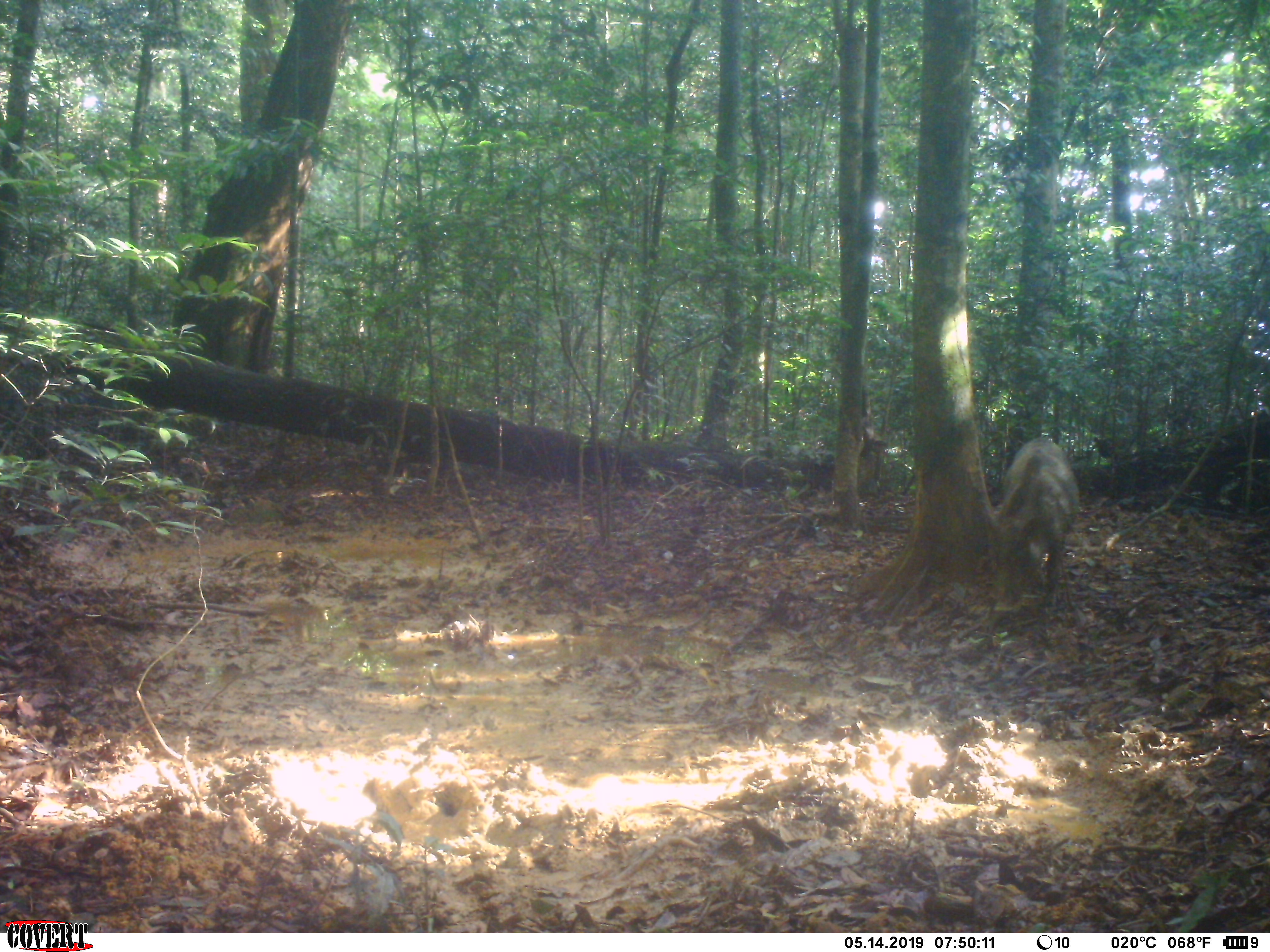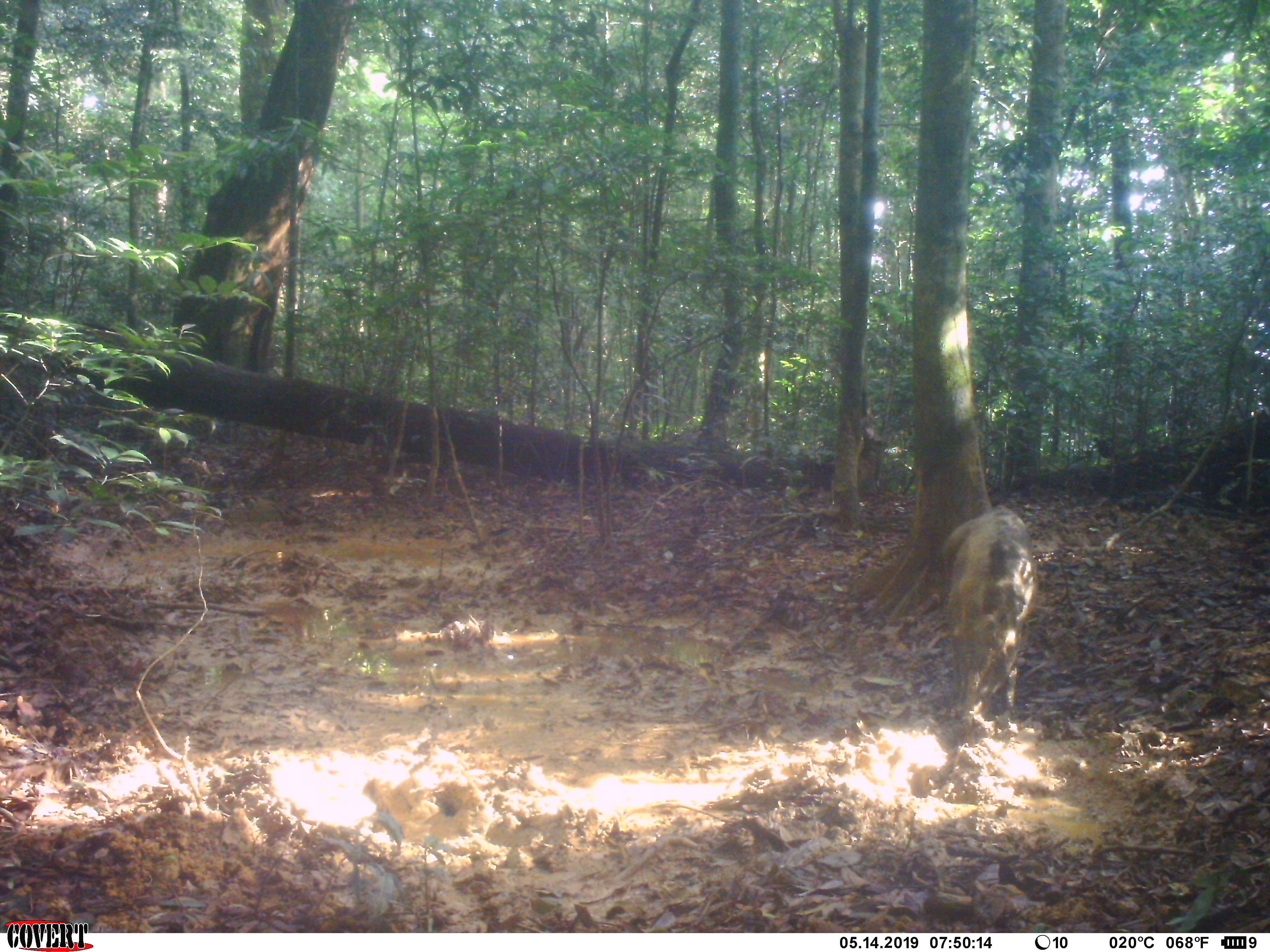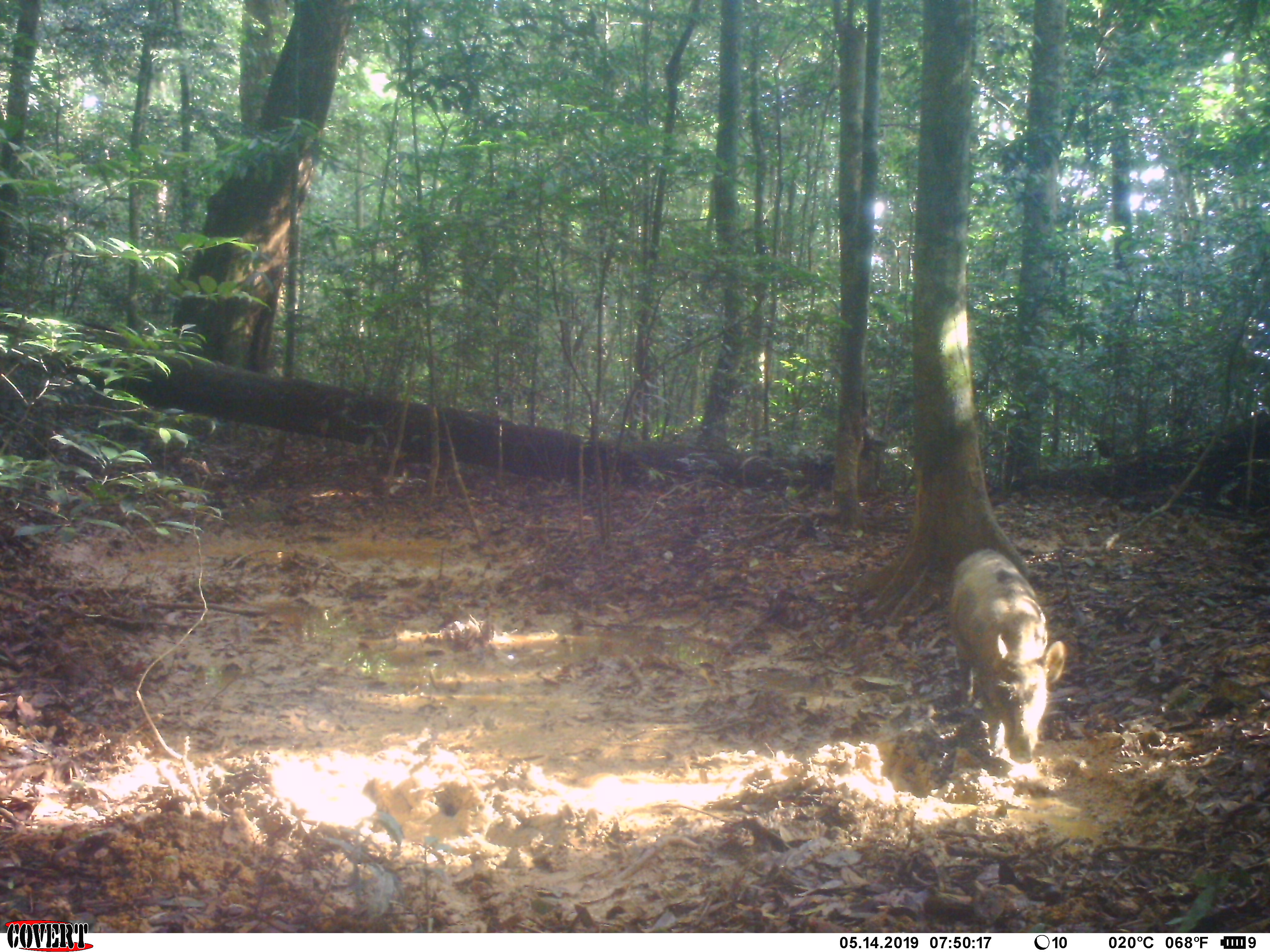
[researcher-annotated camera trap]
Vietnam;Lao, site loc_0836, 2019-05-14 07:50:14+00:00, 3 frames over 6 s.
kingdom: Animalia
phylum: Chordata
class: Mammalia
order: Artiodactyla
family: Suidae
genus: Sus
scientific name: Sus scrofa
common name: eurasian wild pig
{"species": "eurasian wild pig (Sus scrofa)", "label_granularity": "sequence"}